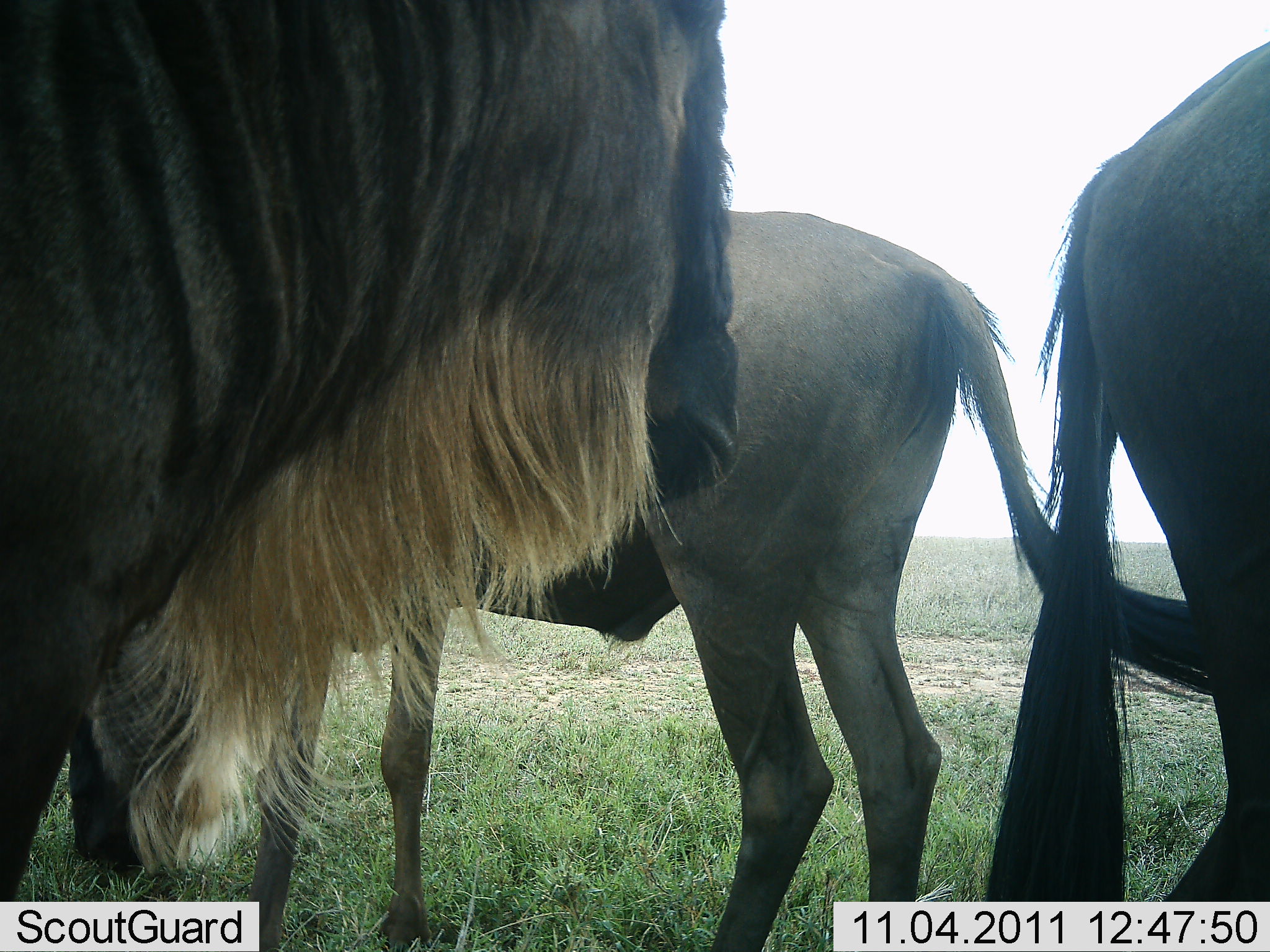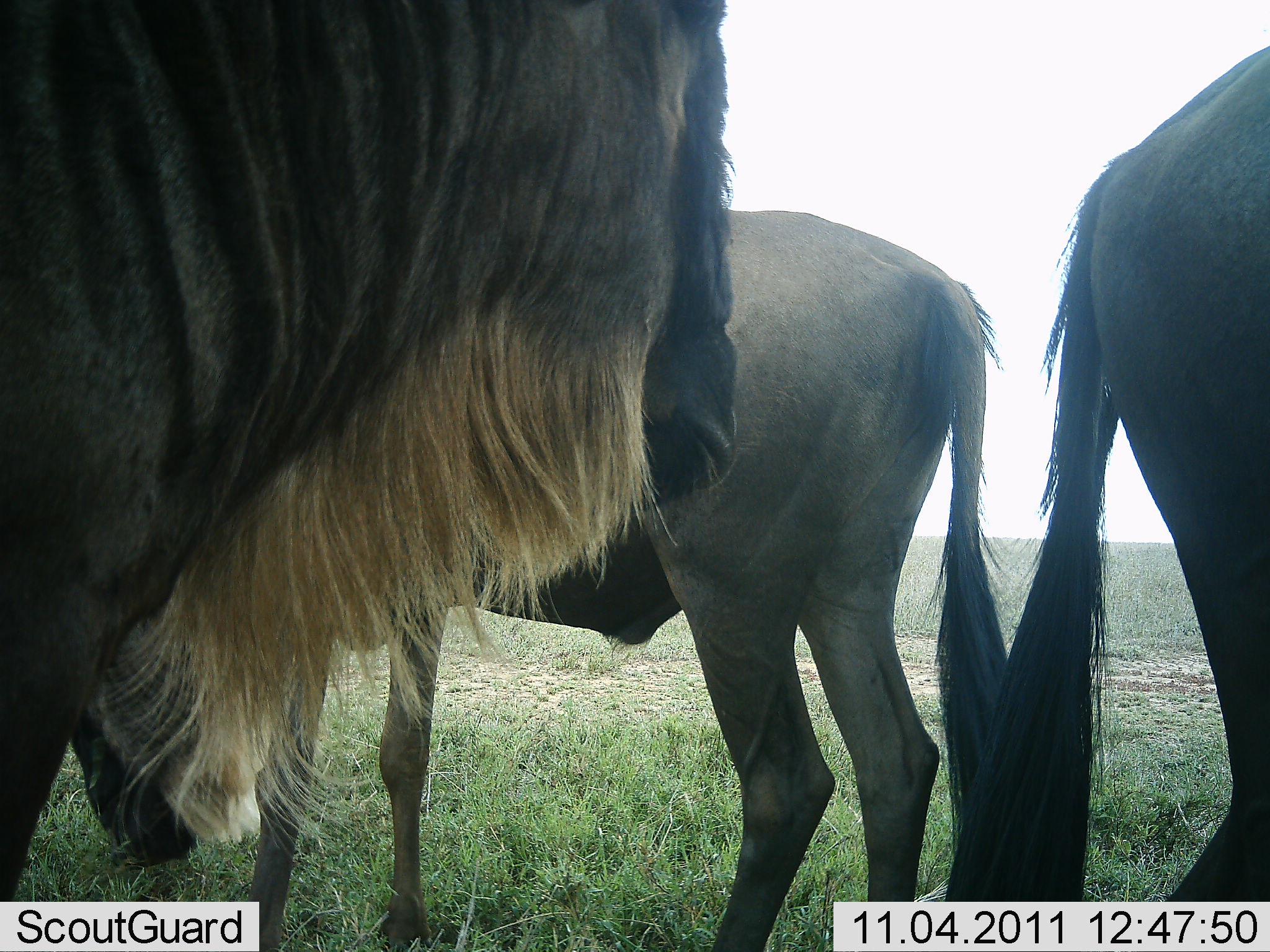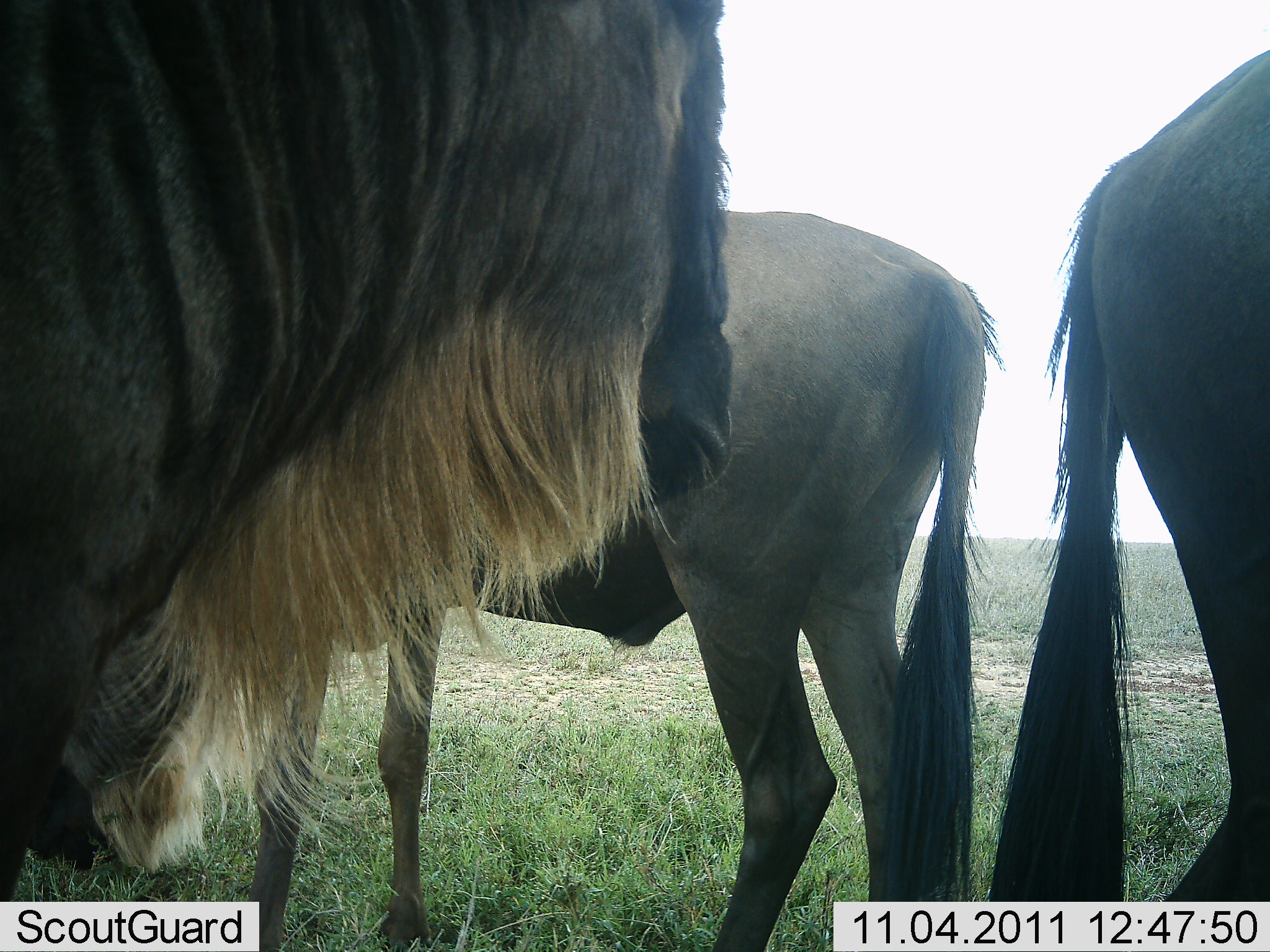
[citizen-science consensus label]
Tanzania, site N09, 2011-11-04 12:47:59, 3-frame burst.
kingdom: Animalia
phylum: Chordata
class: Mammalia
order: Artiodactyla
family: Bovidae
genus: Connochaetes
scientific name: Connochaetes taurinus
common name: blue wildebeest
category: wildebeest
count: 3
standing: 94%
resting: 0%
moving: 0%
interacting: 0%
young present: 0%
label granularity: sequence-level